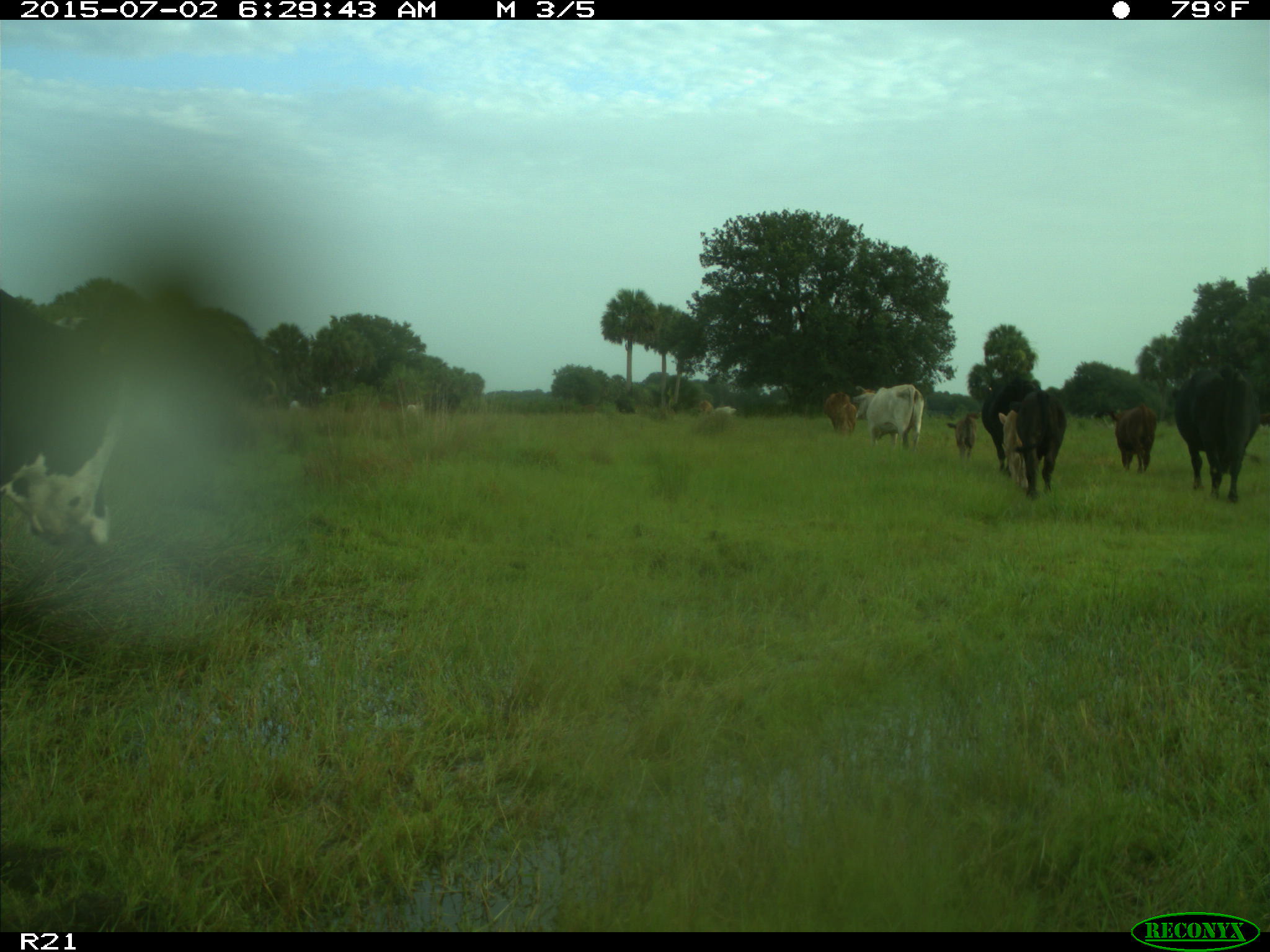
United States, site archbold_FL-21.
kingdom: Animalia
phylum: Chordata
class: Mammalia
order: Artiodactyla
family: Bovidae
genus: Bos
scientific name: Bos taurus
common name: domestic cow